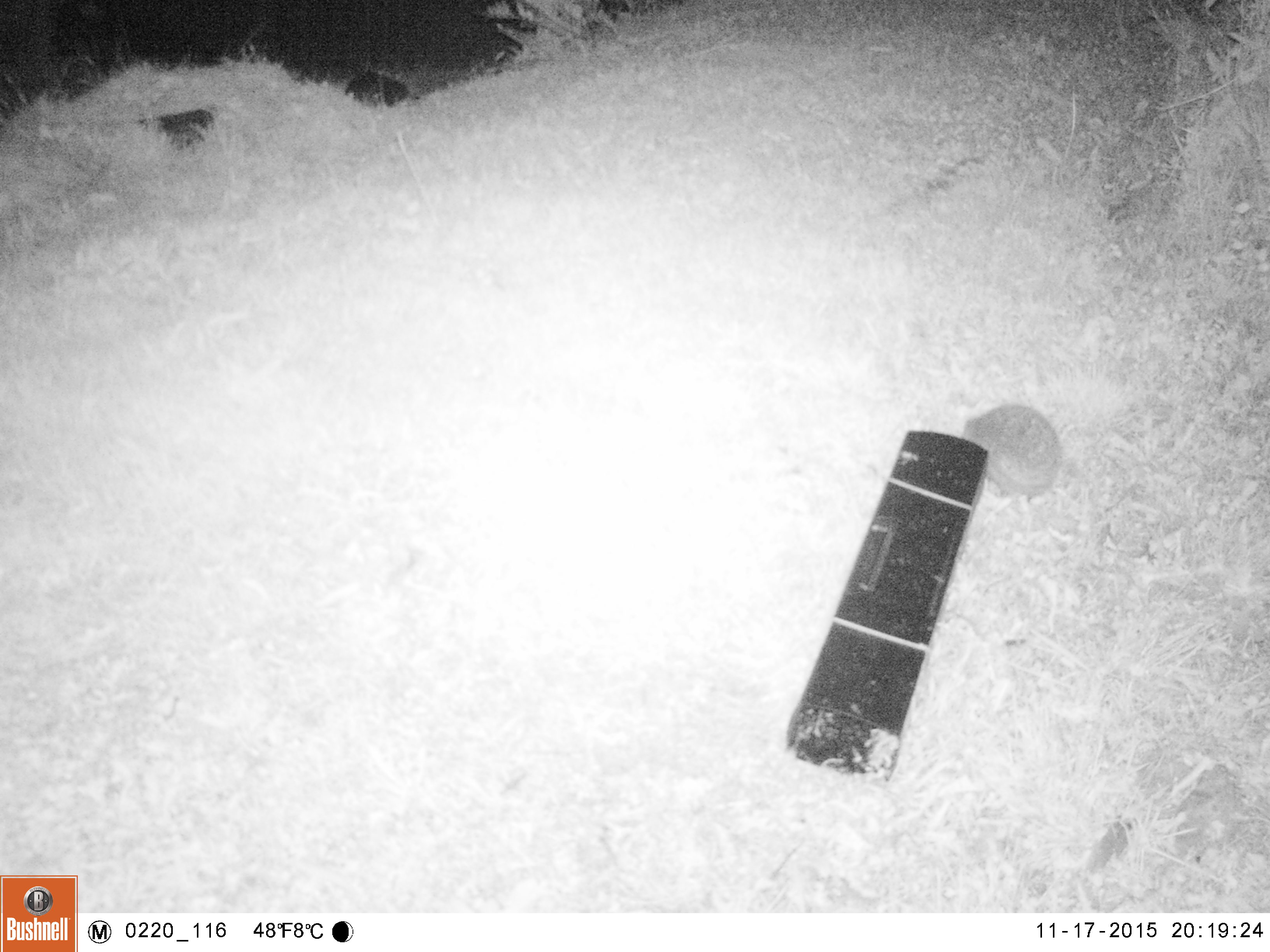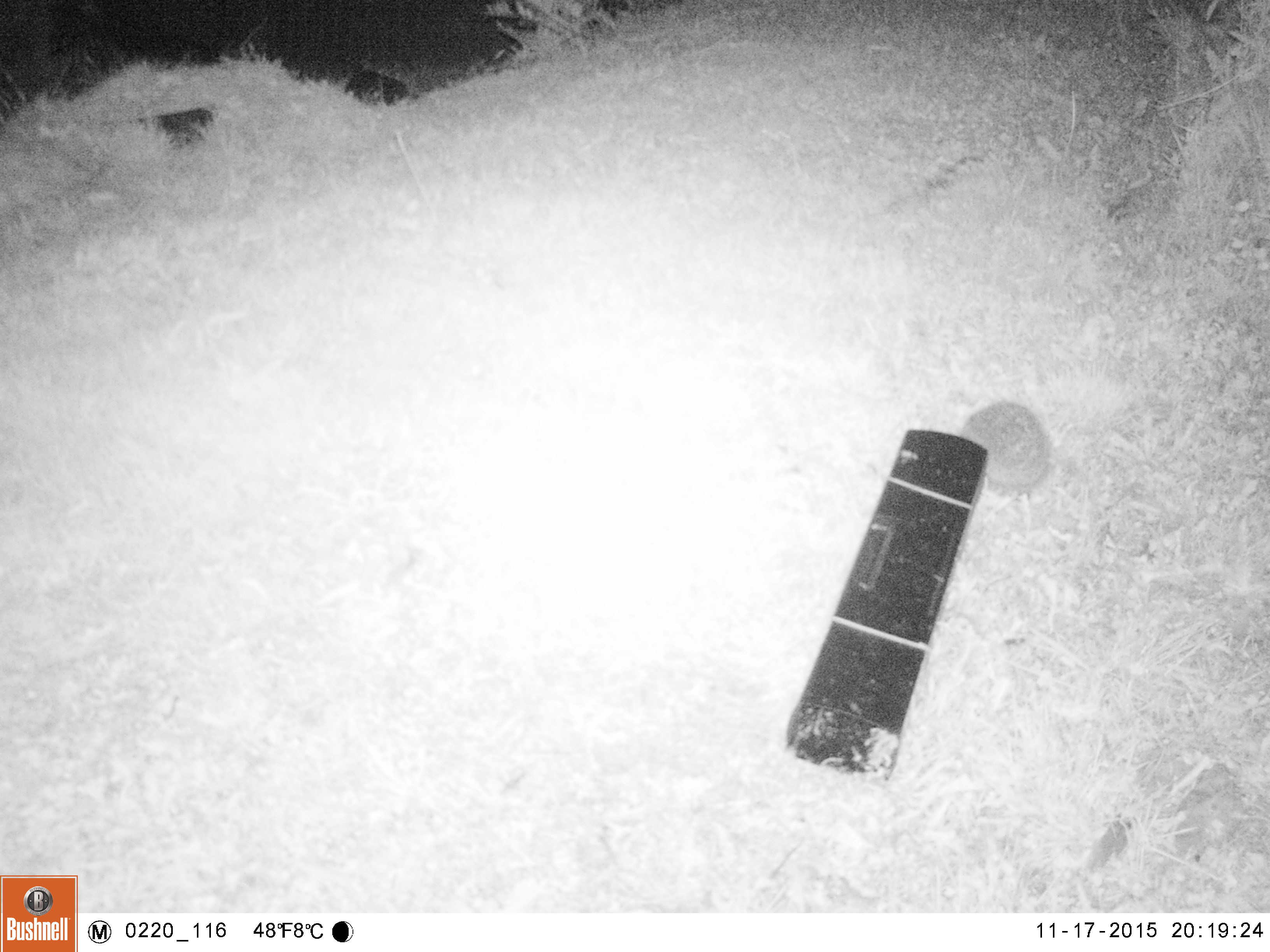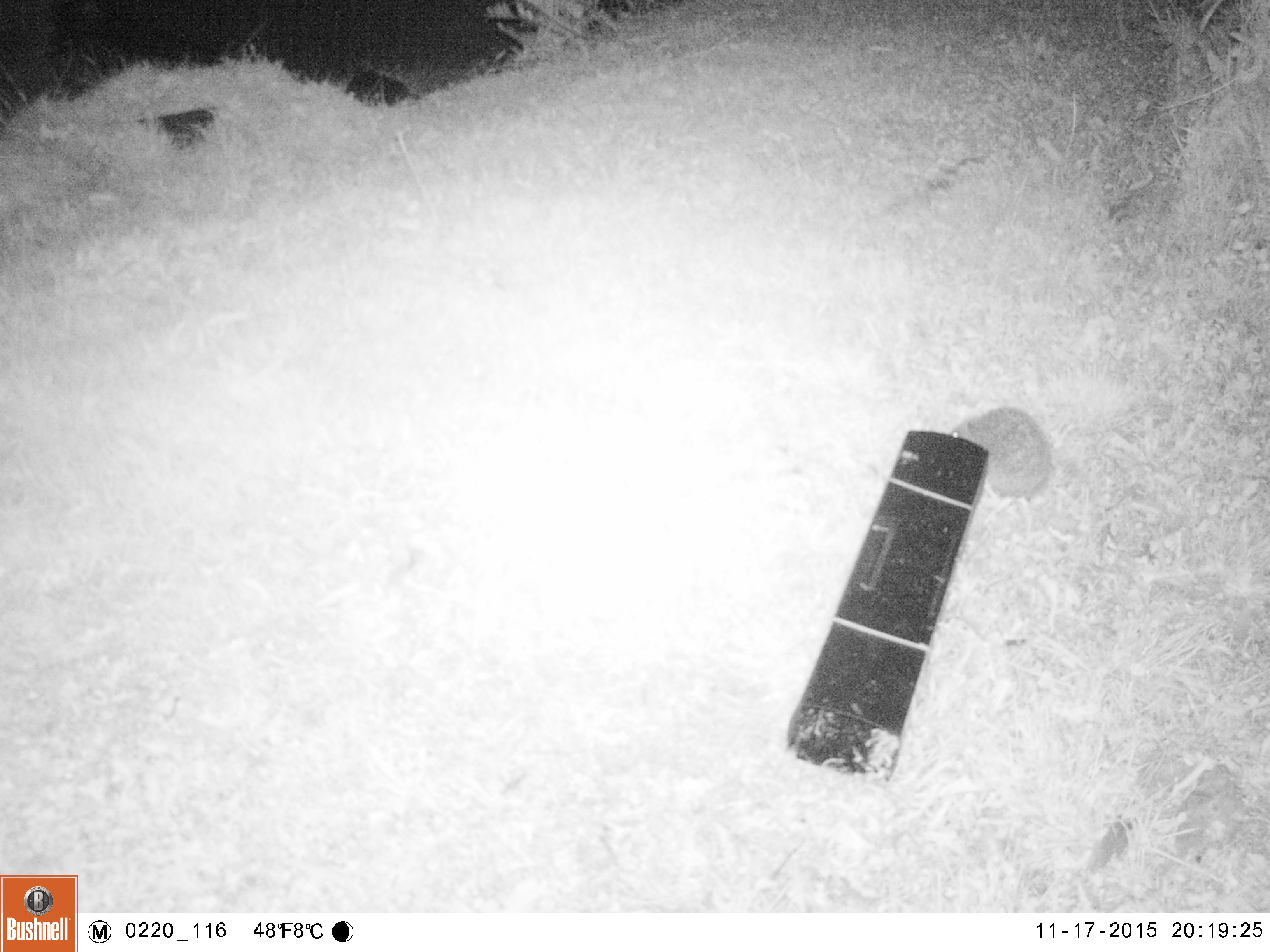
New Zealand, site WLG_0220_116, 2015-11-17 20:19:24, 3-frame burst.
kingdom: Animalia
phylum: Chordata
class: Mammalia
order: Eulipotyphla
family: Erinaceidae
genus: Erinaceus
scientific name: Erinaceus europaeus europaeus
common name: european hedgehog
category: hedgehog